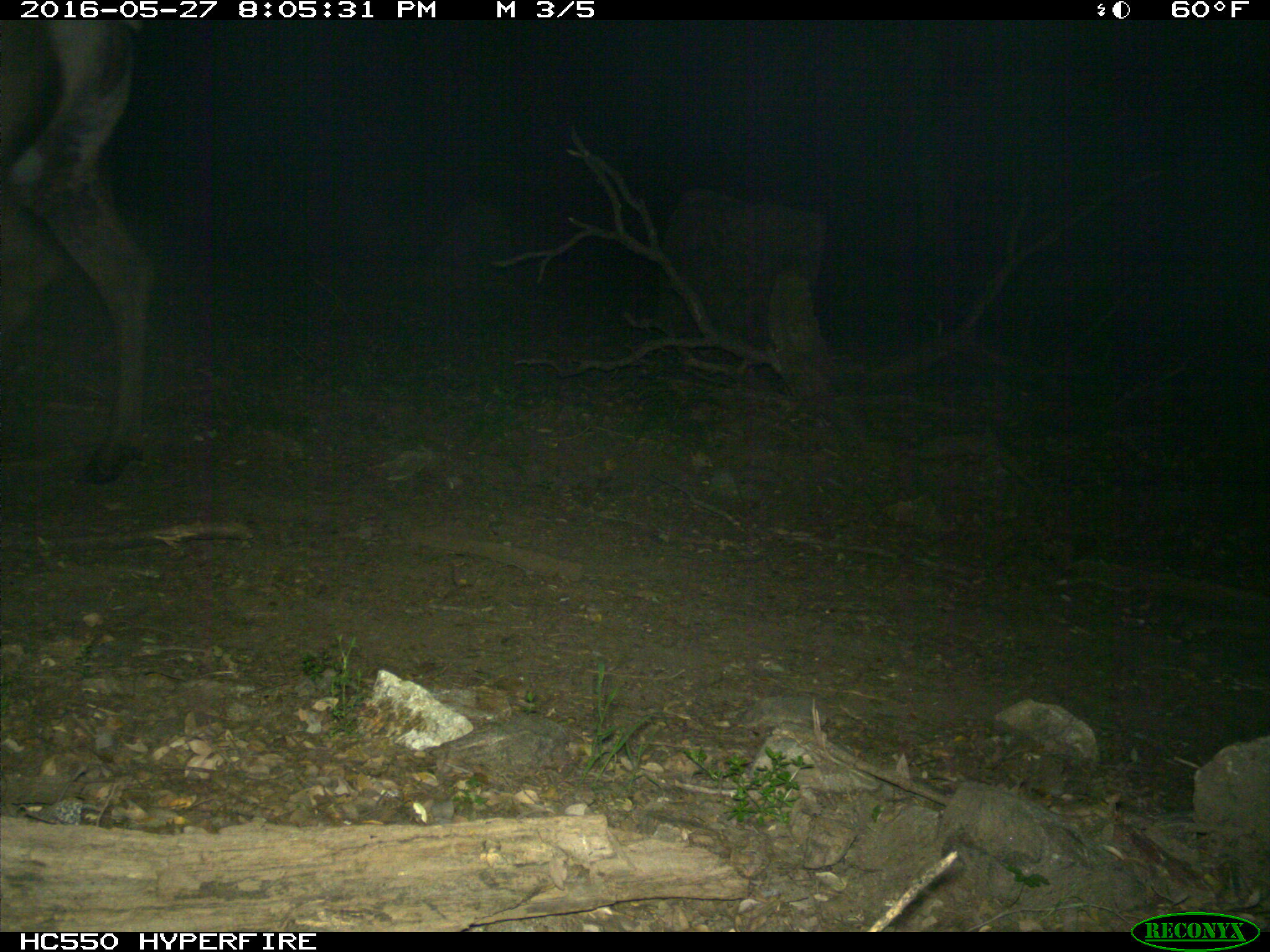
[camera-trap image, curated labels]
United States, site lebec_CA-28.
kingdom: Animalia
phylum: Chordata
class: Mammalia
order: Artiodactyla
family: Cervidae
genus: Cervus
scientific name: Cervus canadensis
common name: elk